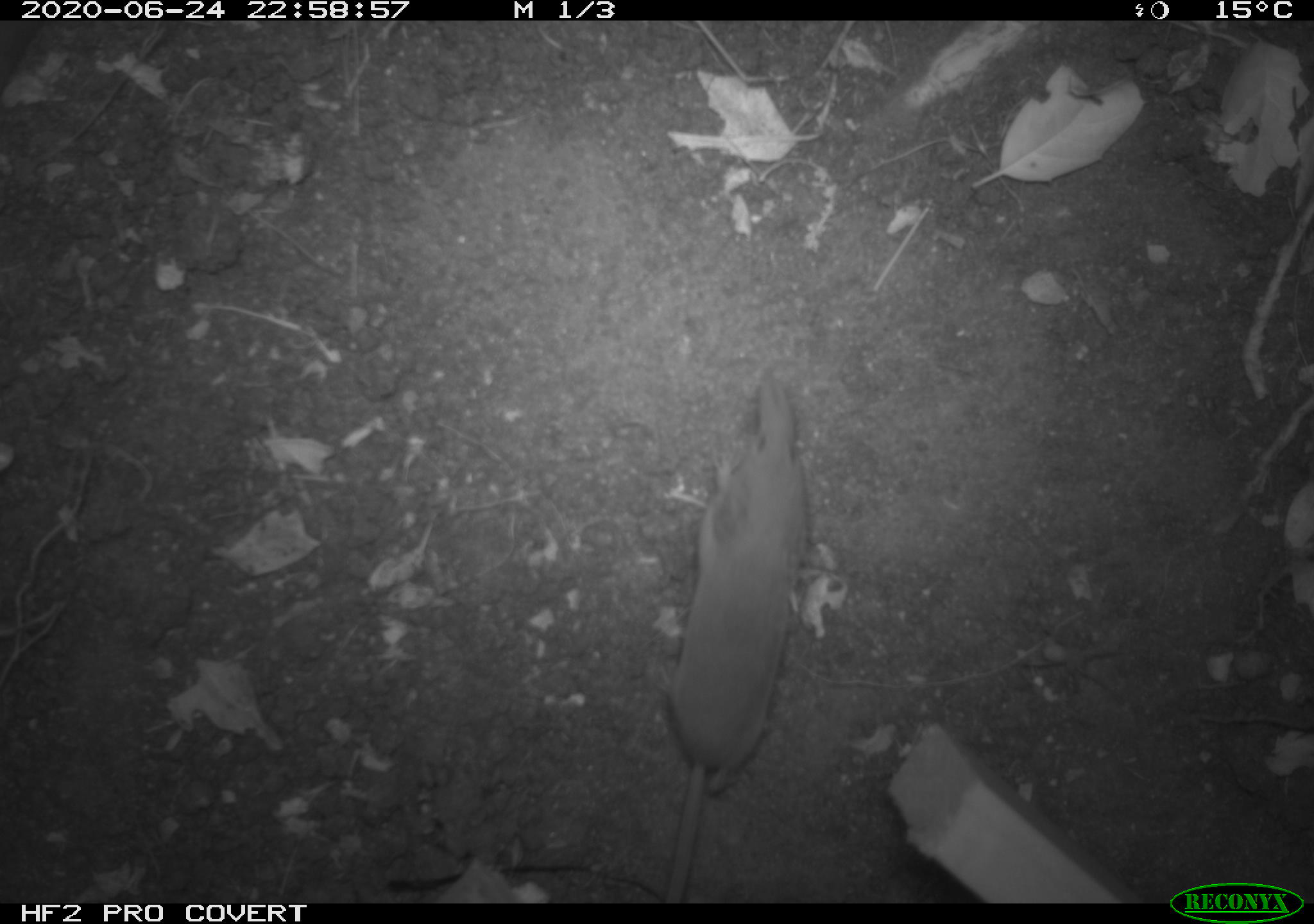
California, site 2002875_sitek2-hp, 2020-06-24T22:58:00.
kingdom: Animalia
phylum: Chordata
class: Mammalia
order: Rodentia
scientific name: Rodentia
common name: mouse species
Mouse species (Rodentia).